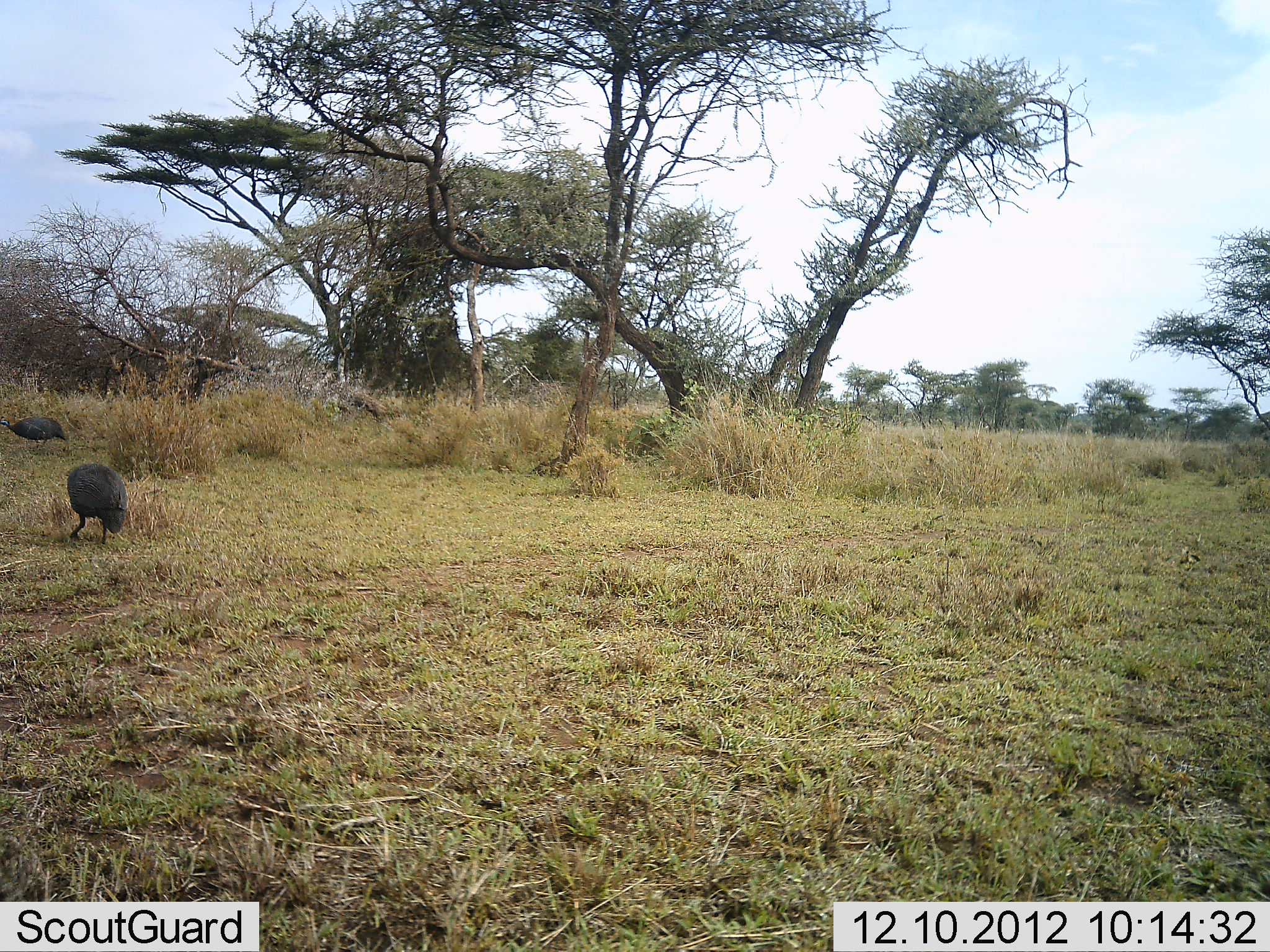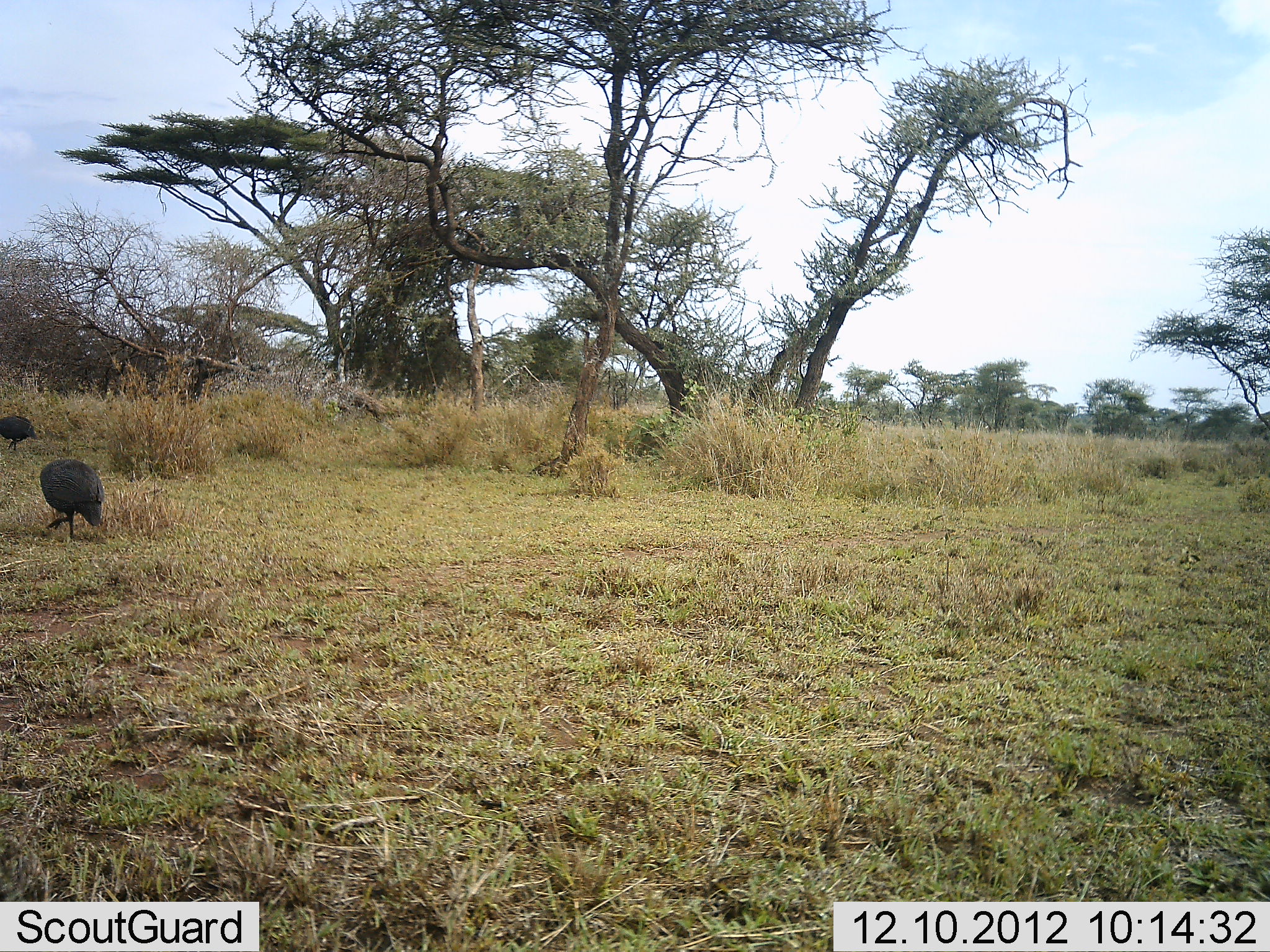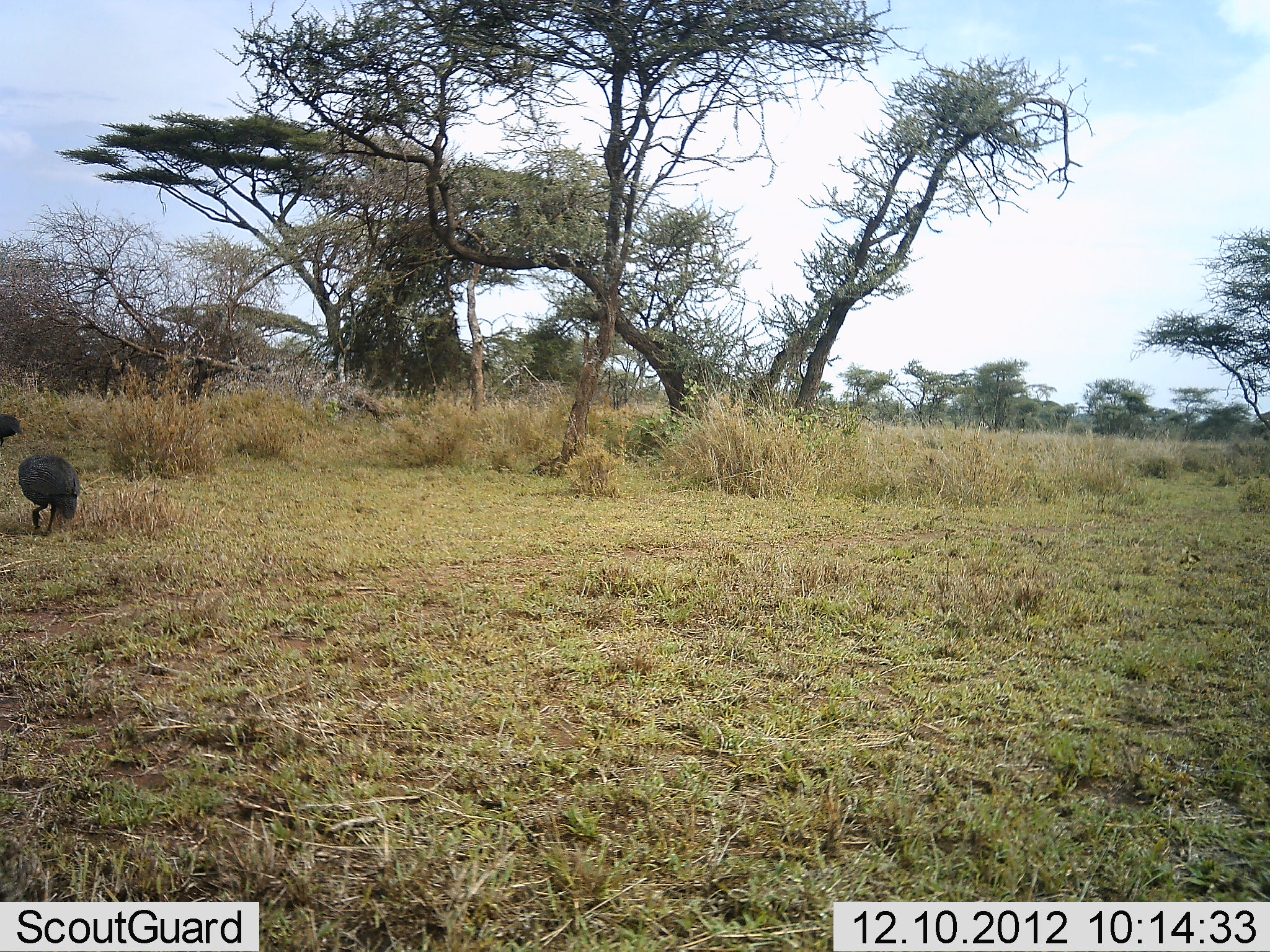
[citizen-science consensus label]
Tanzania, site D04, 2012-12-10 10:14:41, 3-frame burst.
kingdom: Animalia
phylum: Chordata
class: Aves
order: Galliformes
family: Numididae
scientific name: Numididae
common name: guinea fowl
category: guineafowl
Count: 2.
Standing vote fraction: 0%.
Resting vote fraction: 0%.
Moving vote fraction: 94%.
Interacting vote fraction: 0%.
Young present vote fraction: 0%.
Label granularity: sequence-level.